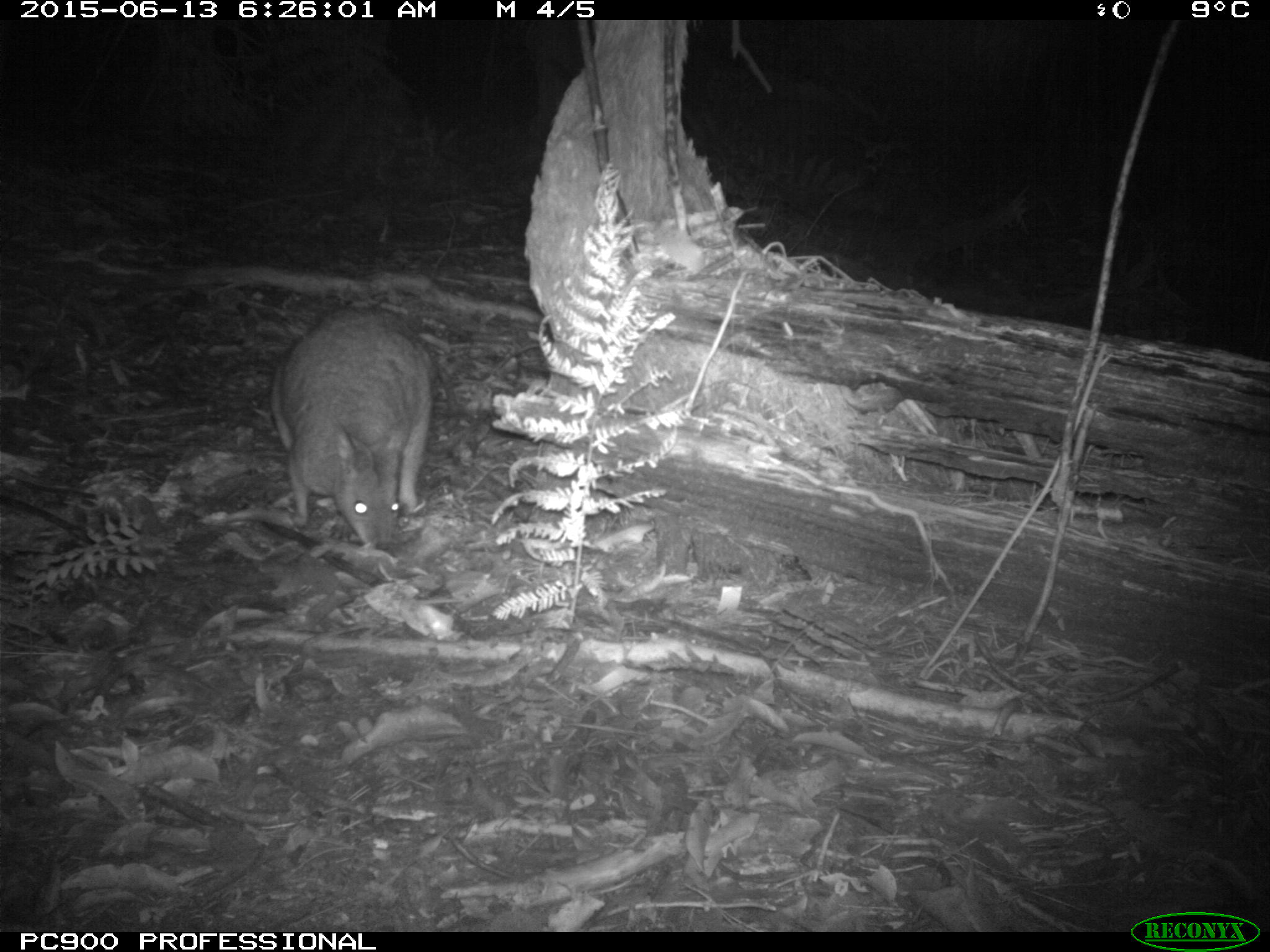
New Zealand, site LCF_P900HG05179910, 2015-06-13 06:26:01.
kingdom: Animalia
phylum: Chordata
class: Mammalia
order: Diprotodontia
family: Macropodidae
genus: Notamacropus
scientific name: Notamacropus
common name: wallaby